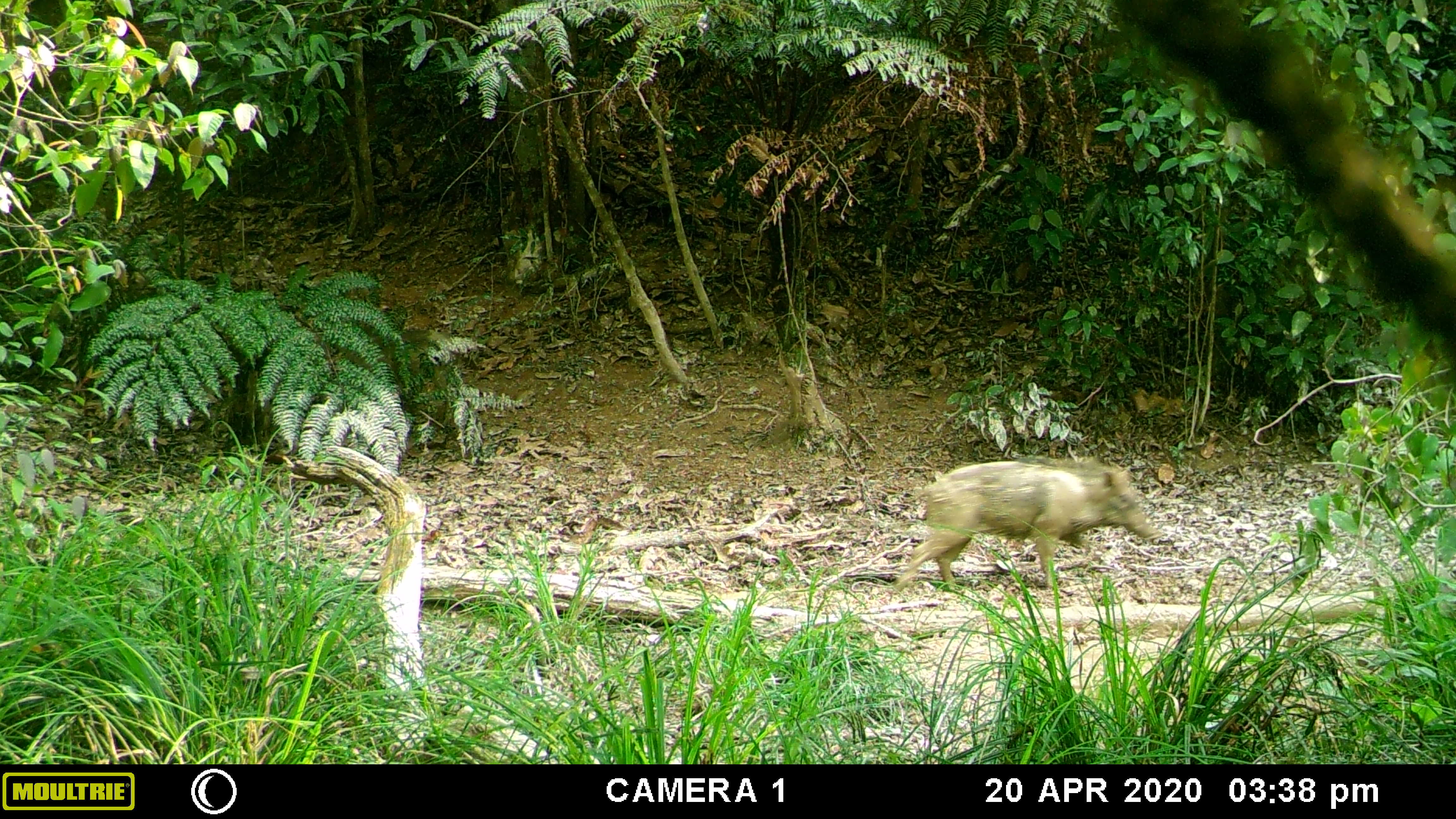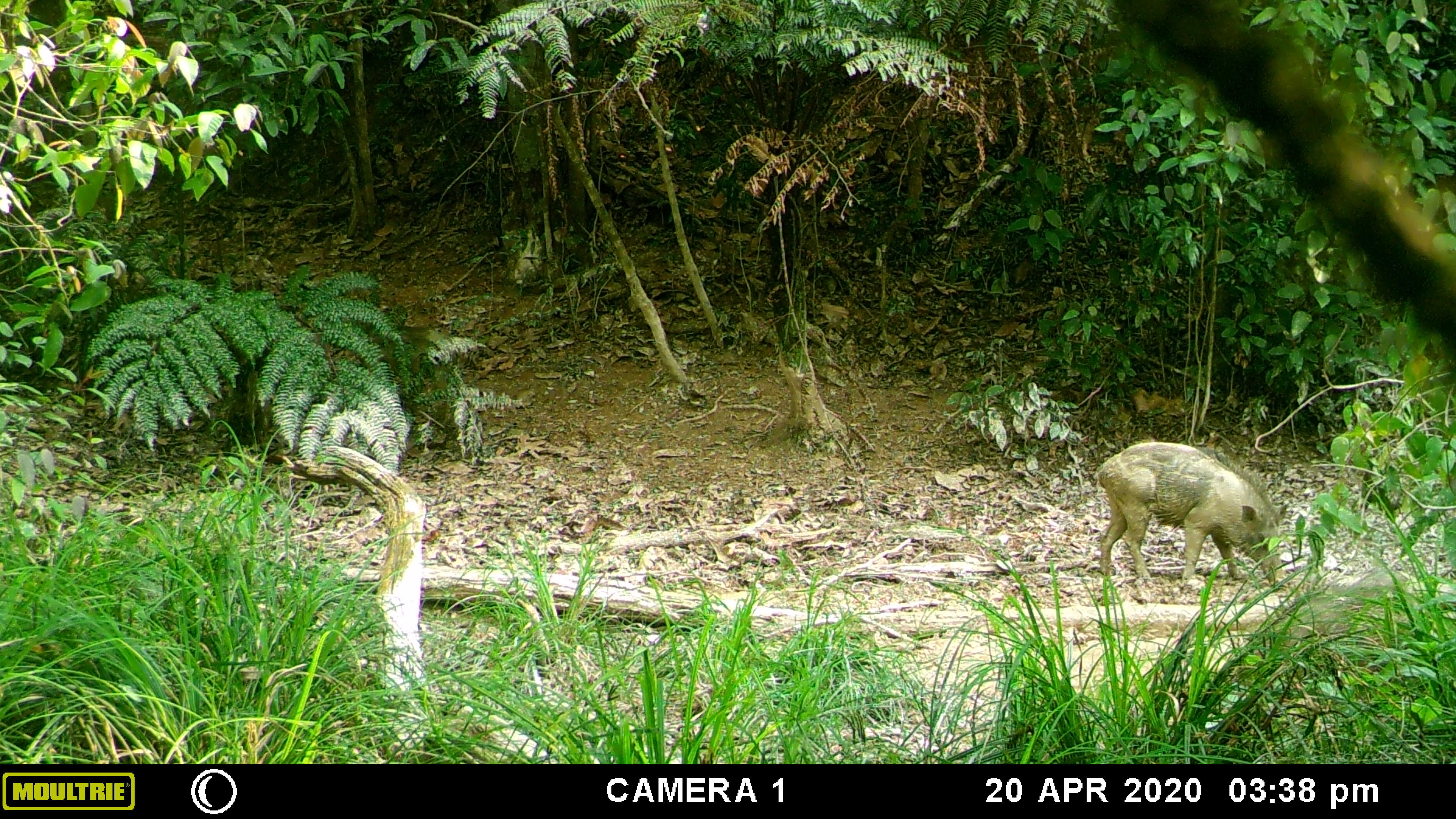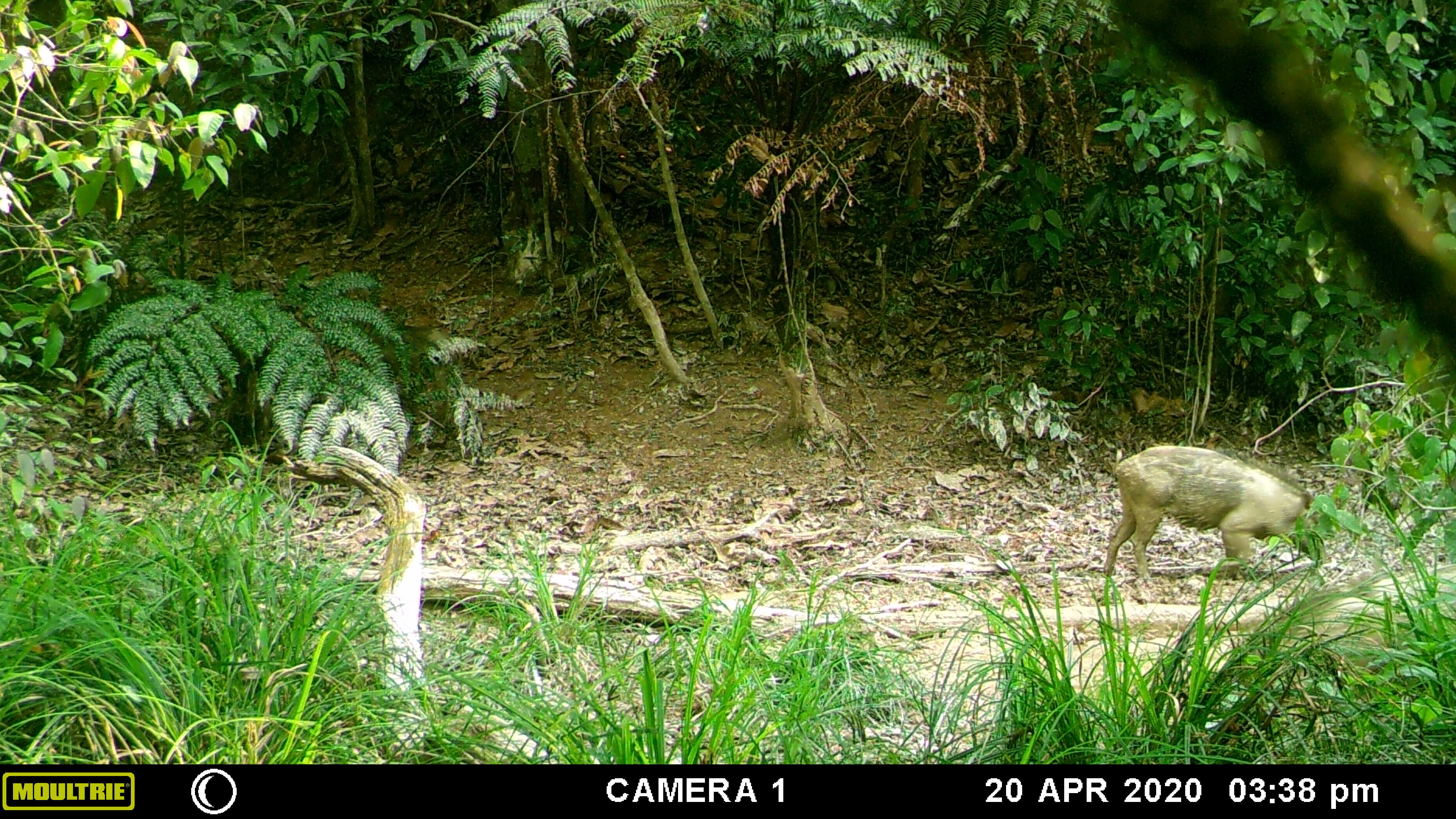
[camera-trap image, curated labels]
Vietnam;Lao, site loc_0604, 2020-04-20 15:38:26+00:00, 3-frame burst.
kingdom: Animalia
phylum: Chordata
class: Mammalia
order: Artiodactyla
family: Suidae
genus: Sus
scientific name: Sus scrofa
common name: eurasian wild pig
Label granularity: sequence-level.